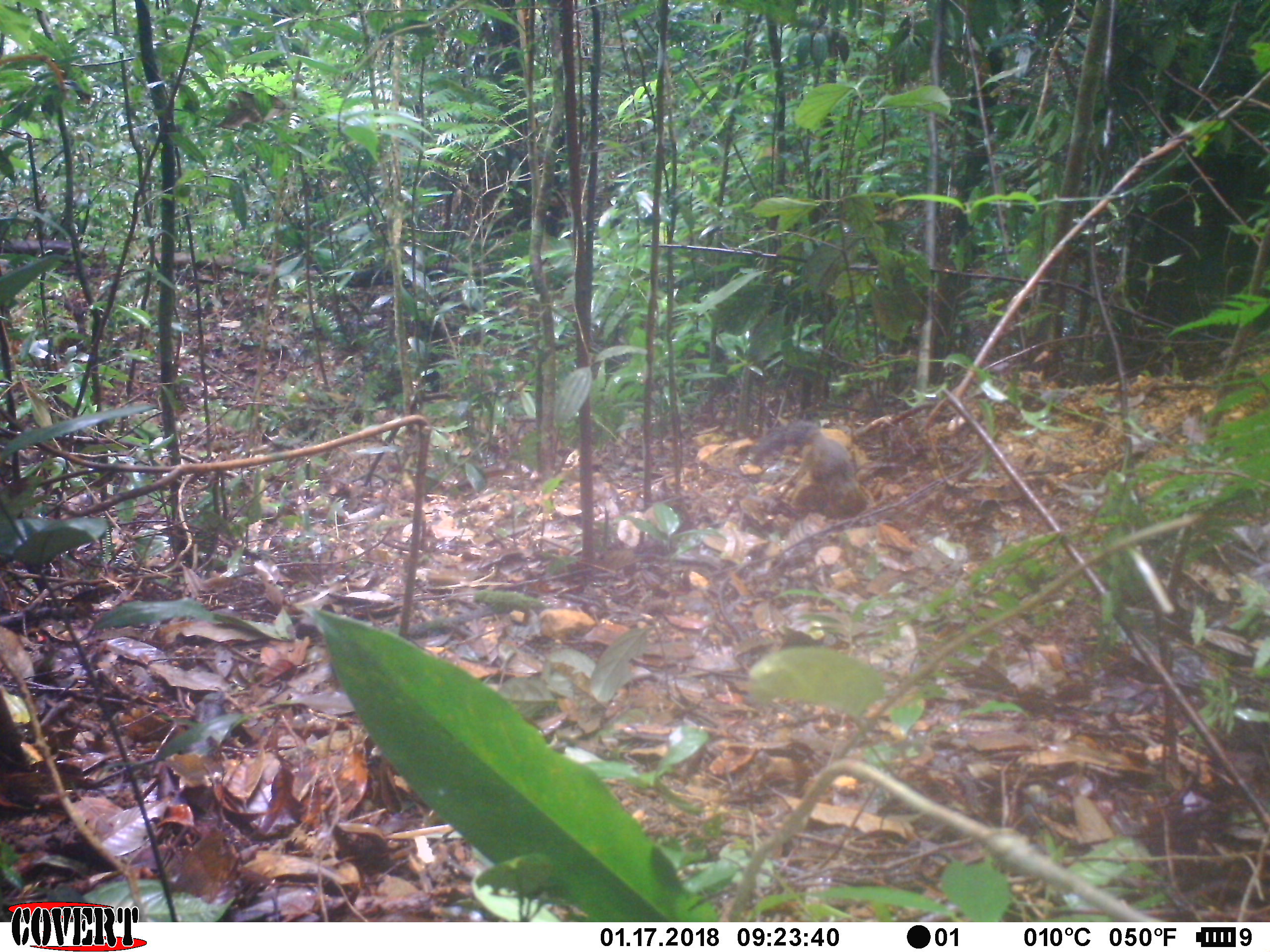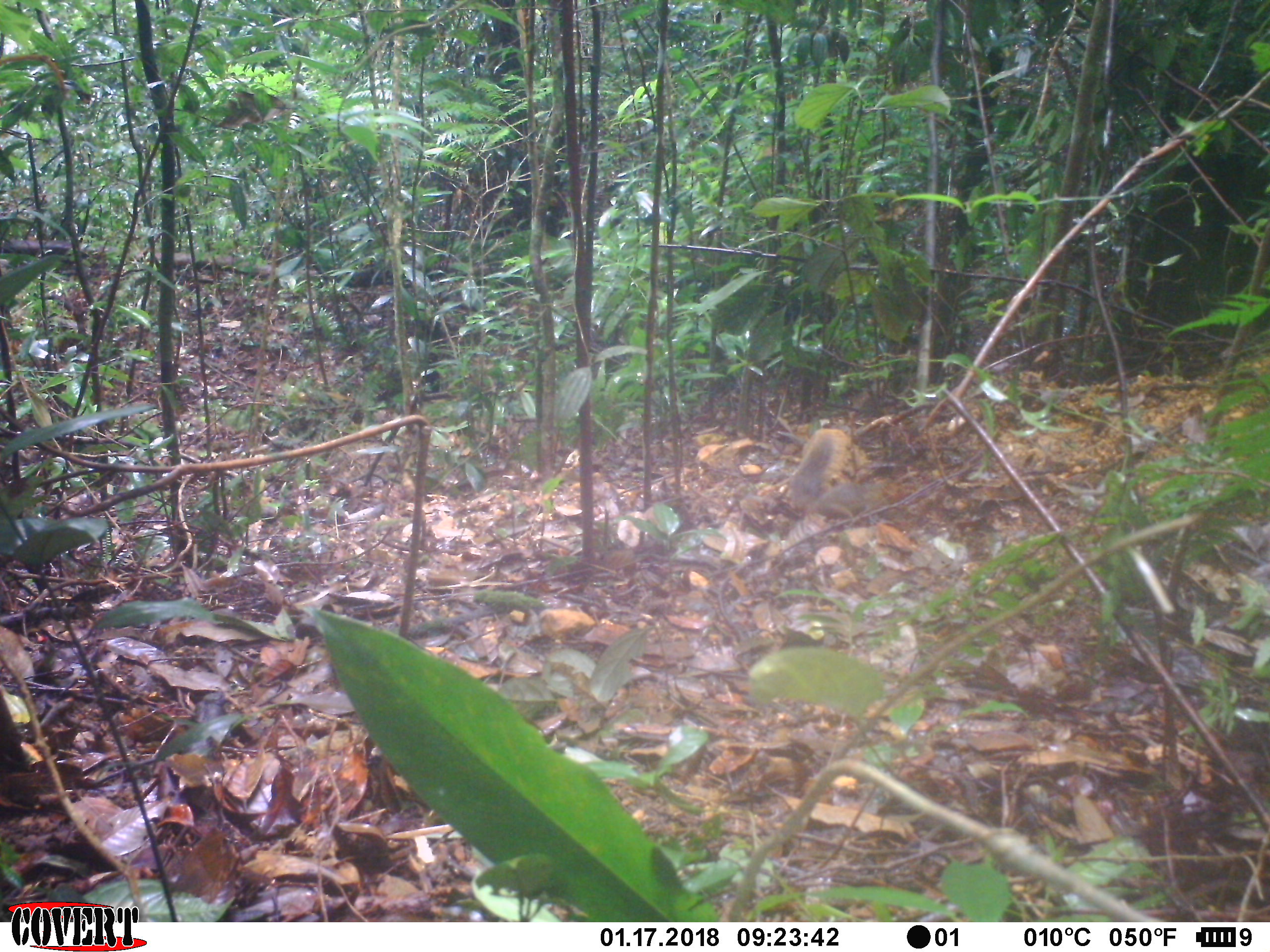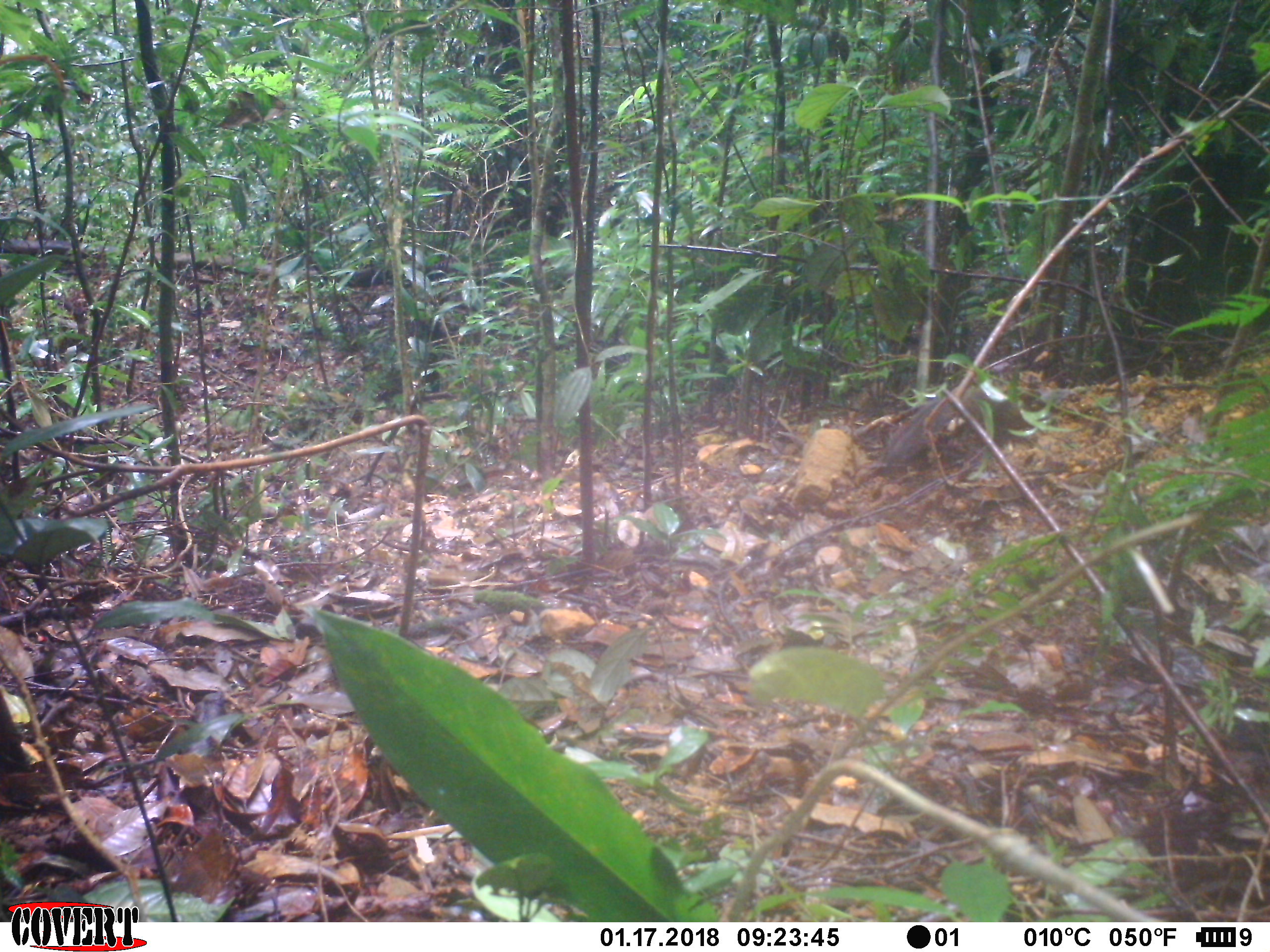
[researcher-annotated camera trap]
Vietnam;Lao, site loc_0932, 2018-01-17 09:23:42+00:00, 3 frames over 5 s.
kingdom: Animalia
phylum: Chordata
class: Mammalia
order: Rodentia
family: Sciuridae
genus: Dremomys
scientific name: Dremomys rufigenis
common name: red-cheeked squirrel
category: red cheeked squirrel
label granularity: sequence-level